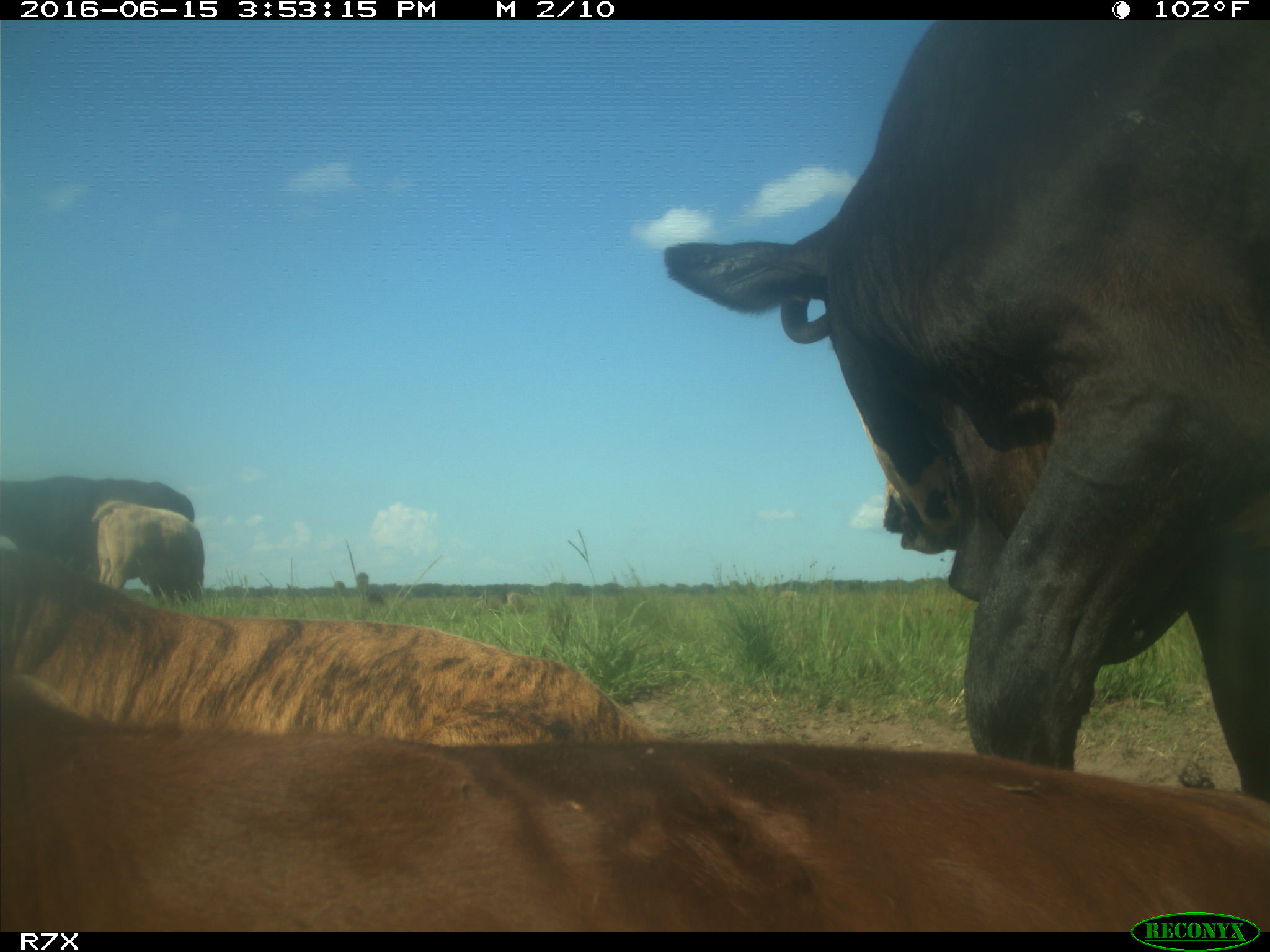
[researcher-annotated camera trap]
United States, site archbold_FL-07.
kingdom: Animalia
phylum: Chordata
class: Mammalia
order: Artiodactyla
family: Bovidae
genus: Bos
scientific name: Bos taurus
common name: domestic cow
Bos taurus (domestic cow).